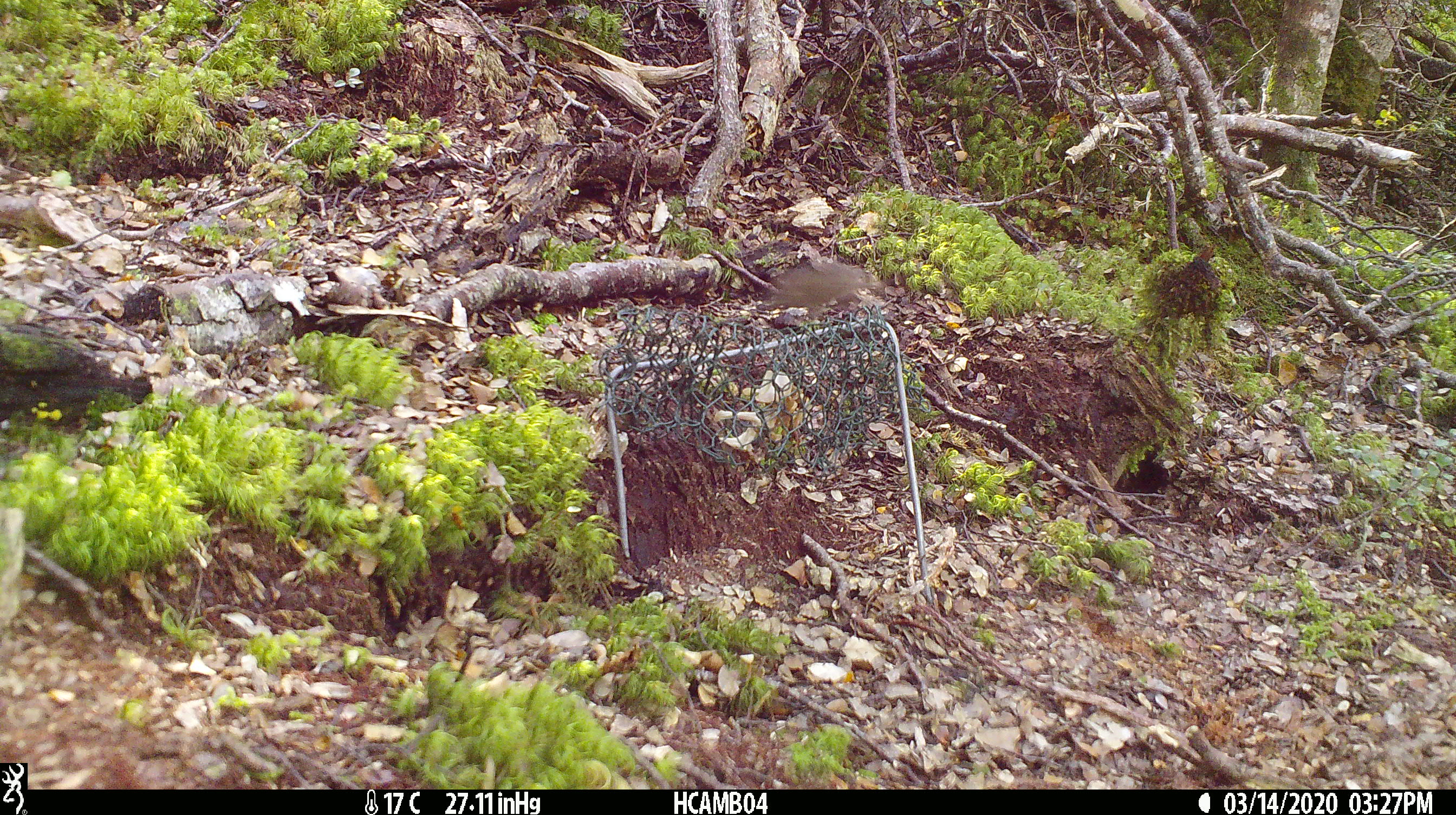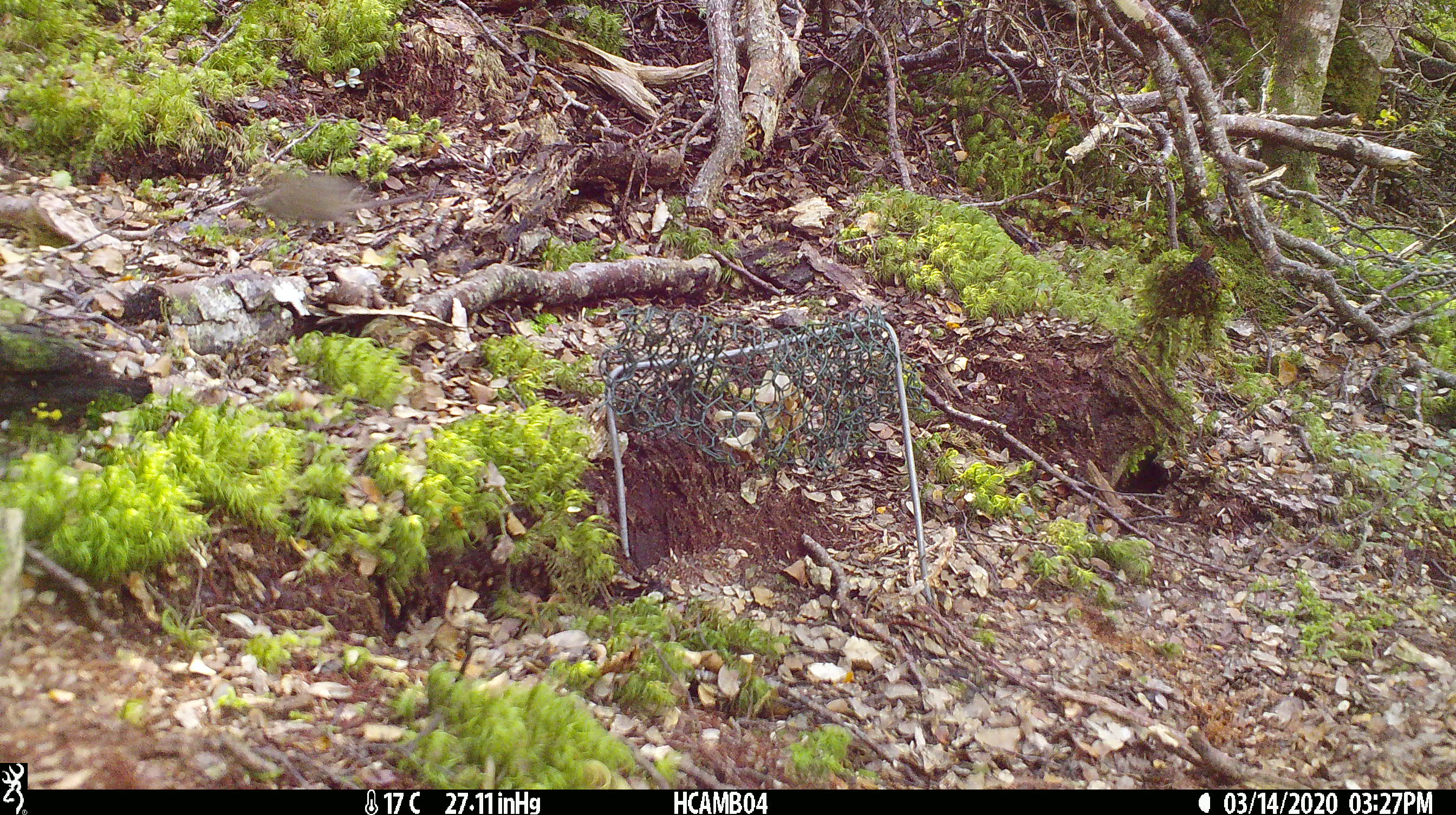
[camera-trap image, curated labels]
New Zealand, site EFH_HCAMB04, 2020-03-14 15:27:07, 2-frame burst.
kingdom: Animalia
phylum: Chordata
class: Mammalia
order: Rodentia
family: Muridae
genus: Mus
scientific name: Mus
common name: mouse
Mouse (Mus).